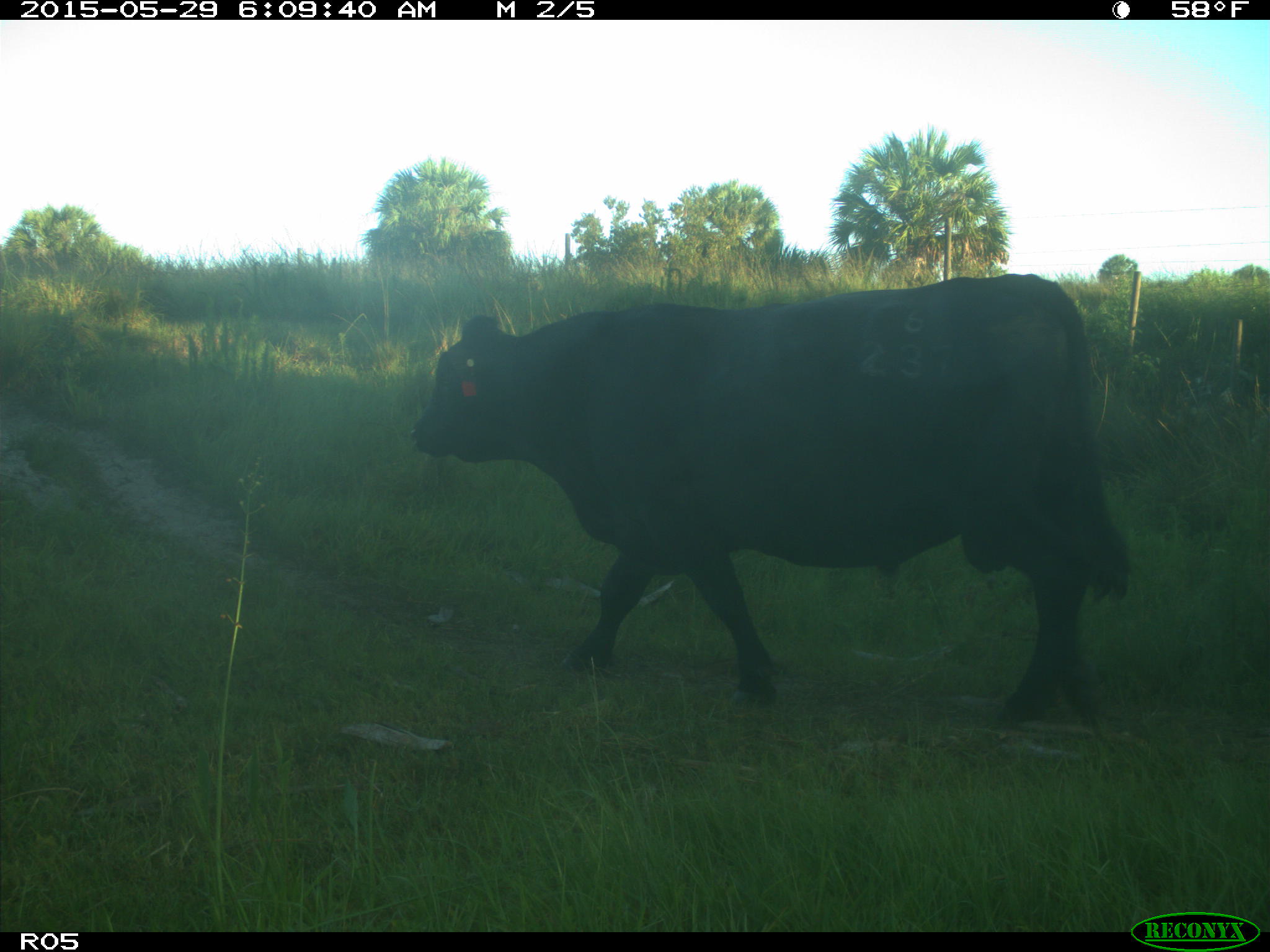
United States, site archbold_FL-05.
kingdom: Animalia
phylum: Chordata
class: Mammalia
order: Artiodactyla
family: Bovidae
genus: Bos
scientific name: Bos taurus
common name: domestic cow